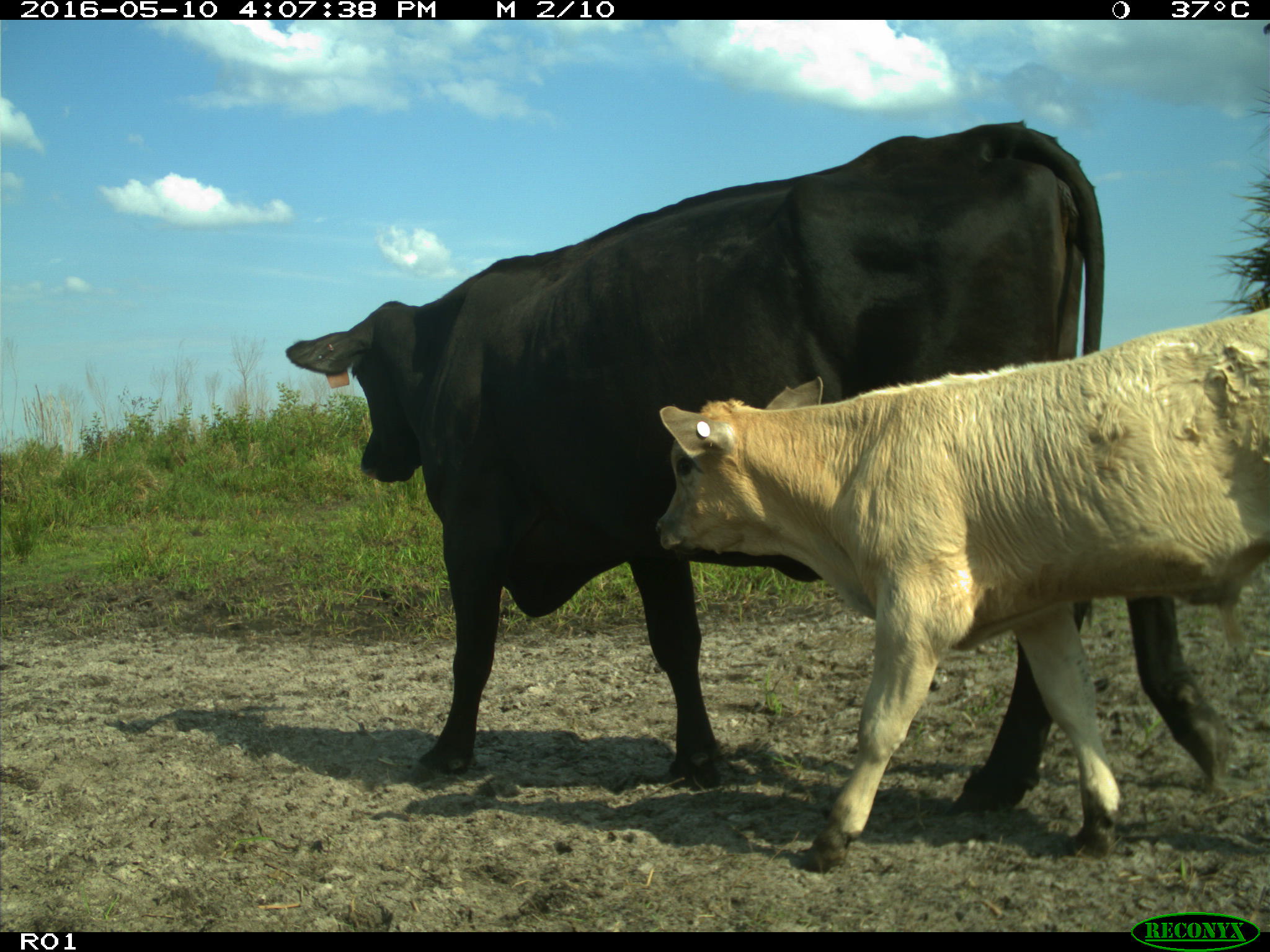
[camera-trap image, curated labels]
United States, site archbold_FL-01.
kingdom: Animalia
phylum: Chordata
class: Mammalia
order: Artiodactyla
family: Bovidae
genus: Bos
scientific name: Bos taurus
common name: domestic cow